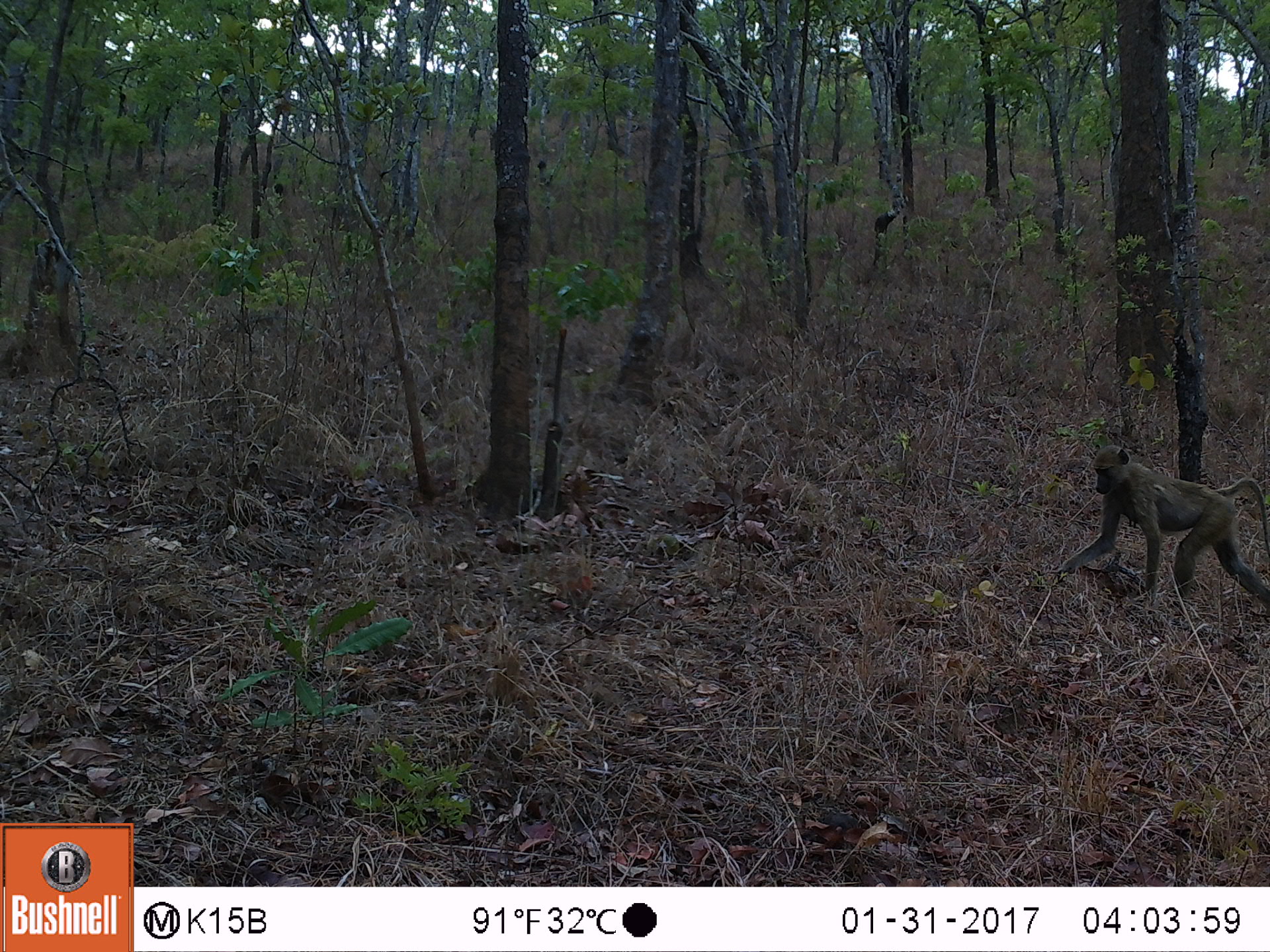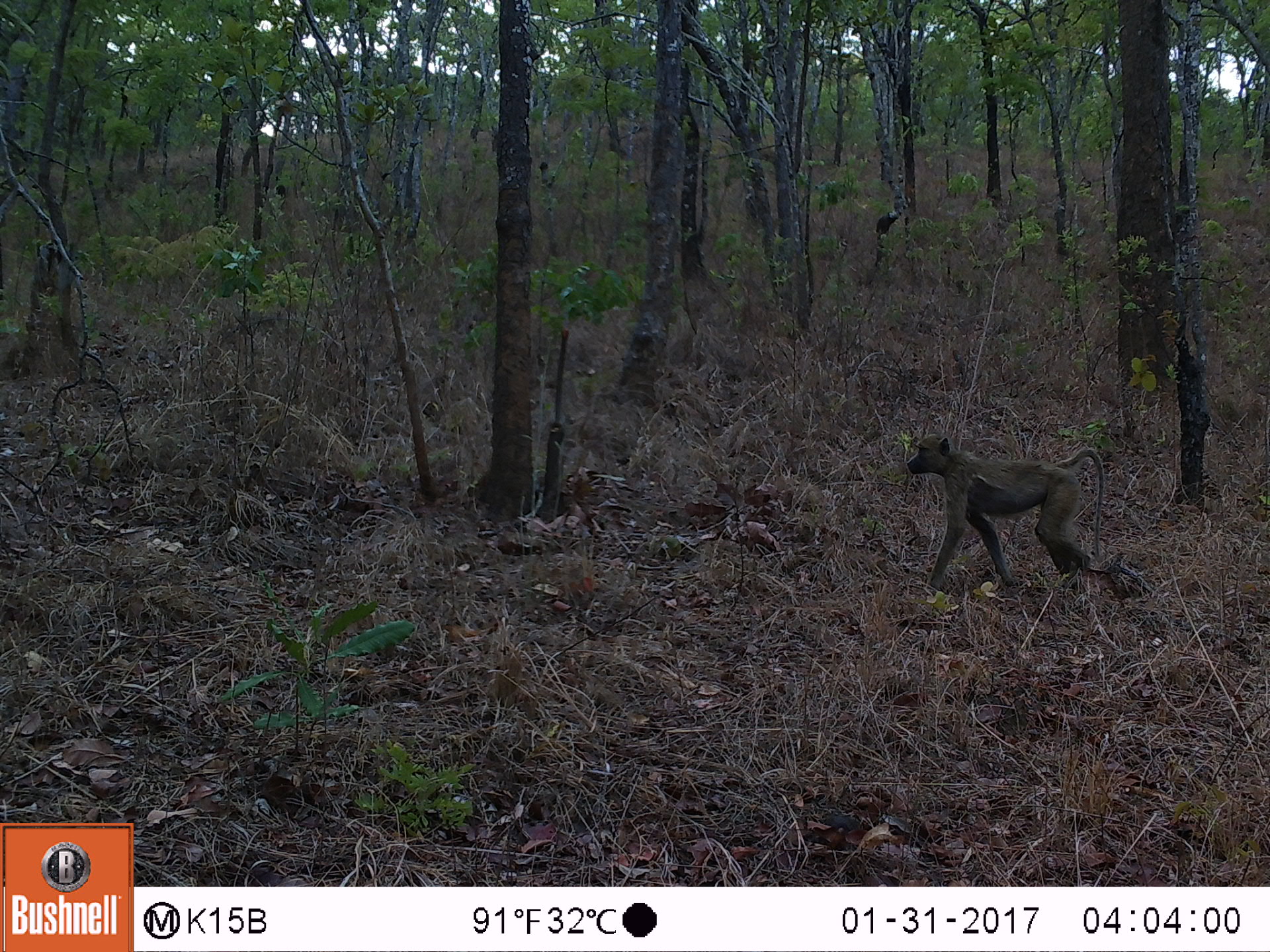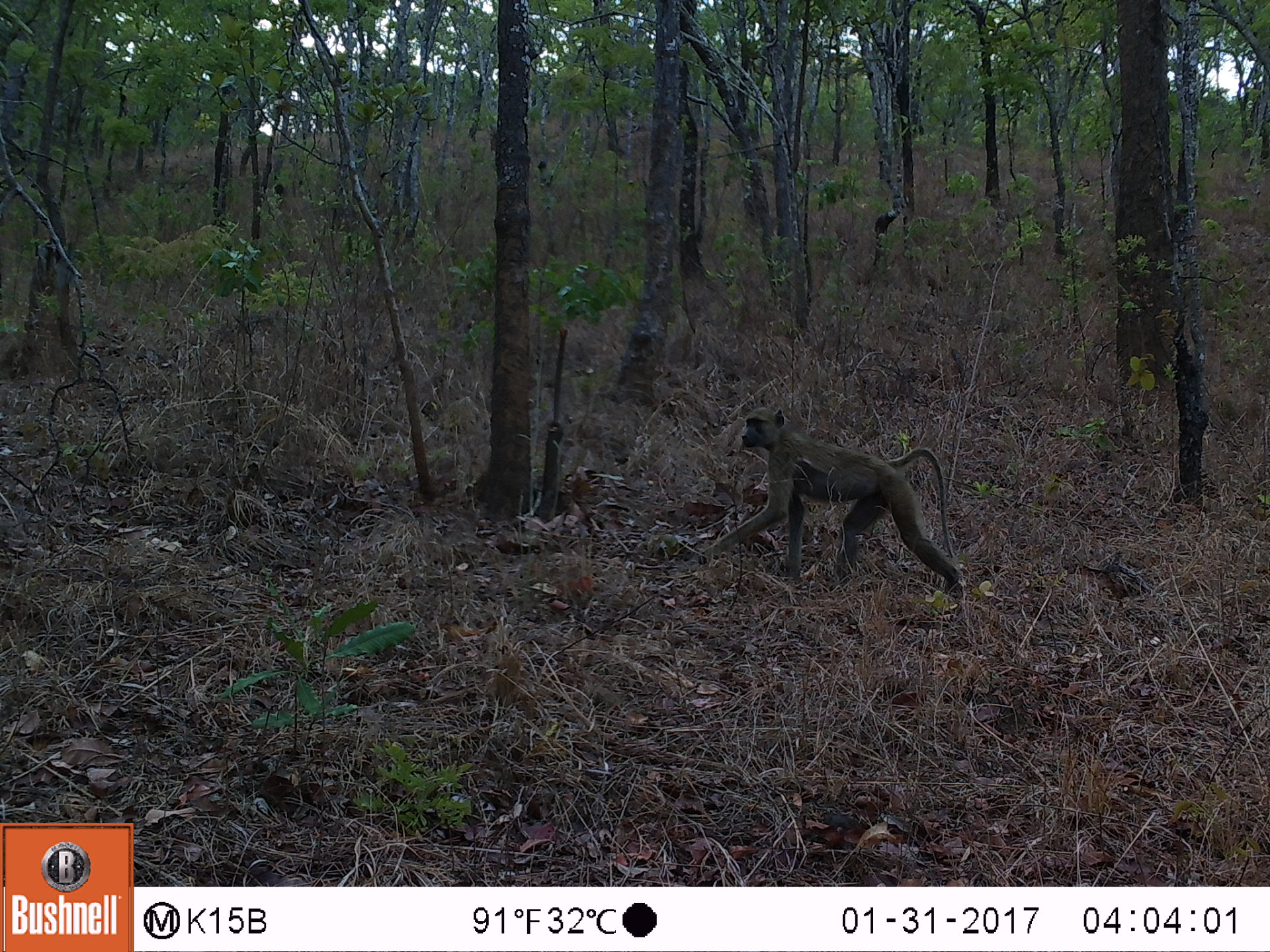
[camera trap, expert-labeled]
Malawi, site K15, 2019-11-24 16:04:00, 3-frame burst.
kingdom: Animalia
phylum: Chordata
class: Mammalia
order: Primates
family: Cercopithecidae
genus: Papio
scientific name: Papio cynocephalus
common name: yellow baboon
Yellow baboon (Papio cynocephalus), count 1.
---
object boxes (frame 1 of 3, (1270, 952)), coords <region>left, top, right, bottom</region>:
yellow baboon: <region>1069, 446, 1262, 608</region>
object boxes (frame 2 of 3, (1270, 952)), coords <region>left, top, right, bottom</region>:
yellow baboon: <region>900, 436, 1111, 589</region>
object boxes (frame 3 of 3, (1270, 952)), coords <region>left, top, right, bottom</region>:
yellow baboon: <region>717, 407, 963, 592</region>